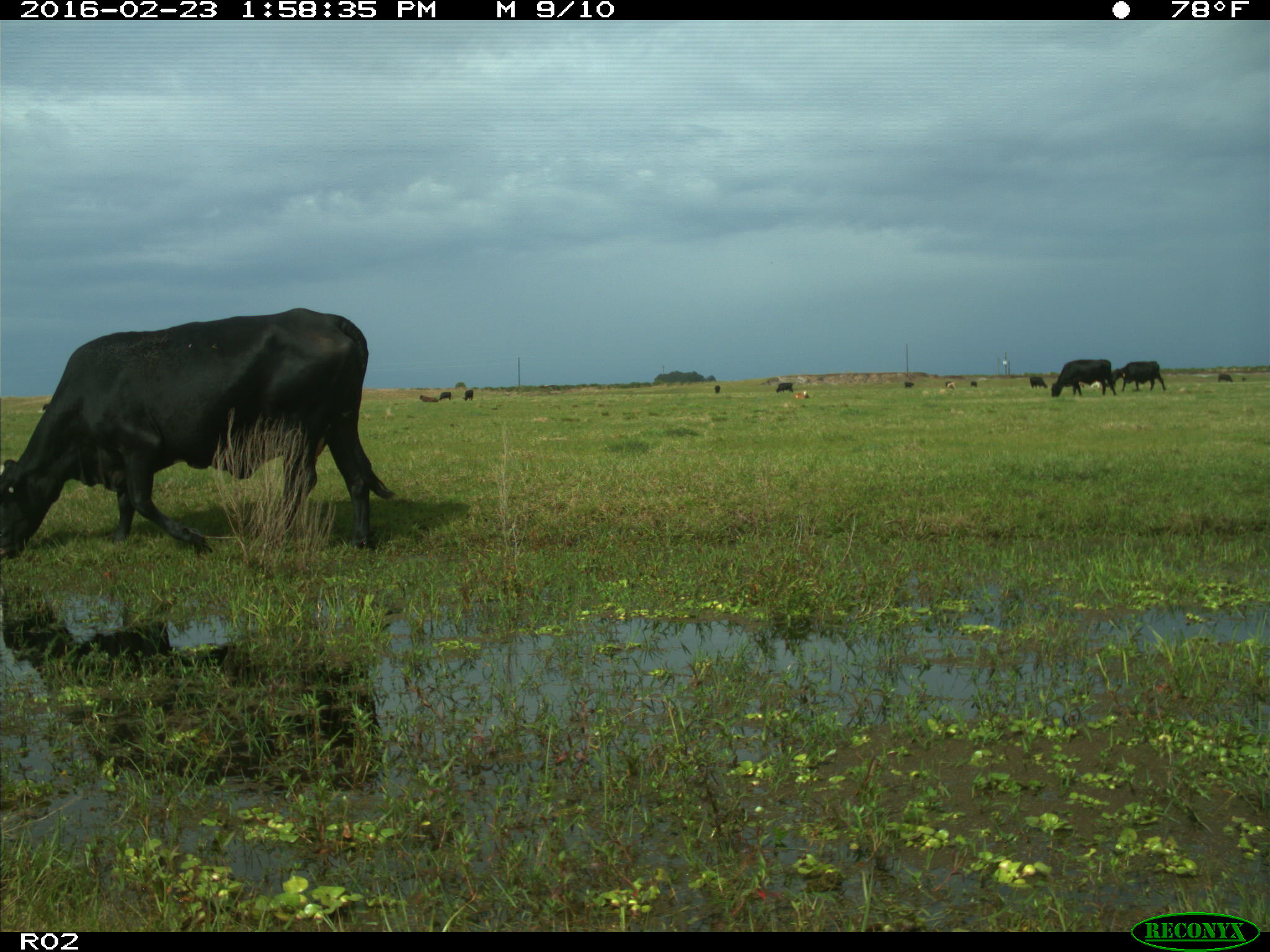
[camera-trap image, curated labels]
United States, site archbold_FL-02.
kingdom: Animalia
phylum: Chordata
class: Mammalia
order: Artiodactyla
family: Bovidae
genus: Bos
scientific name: Bos taurus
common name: domestic cow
Bos taurus (domestic cow).